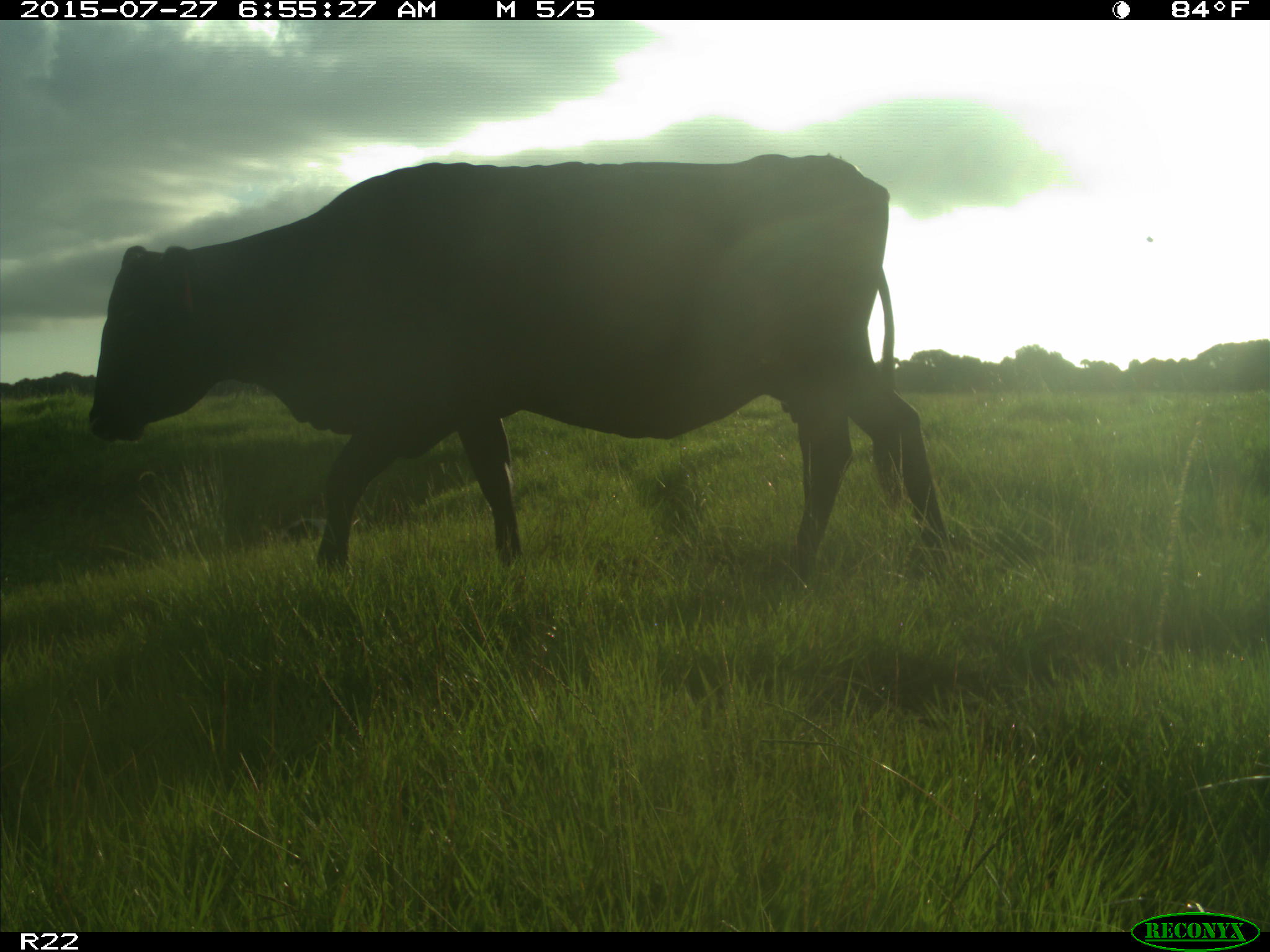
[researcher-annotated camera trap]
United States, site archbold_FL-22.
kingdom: Animalia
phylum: Chordata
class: Mammalia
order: Artiodactyla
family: Bovidae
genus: Bos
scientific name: Bos taurus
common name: domestic cow